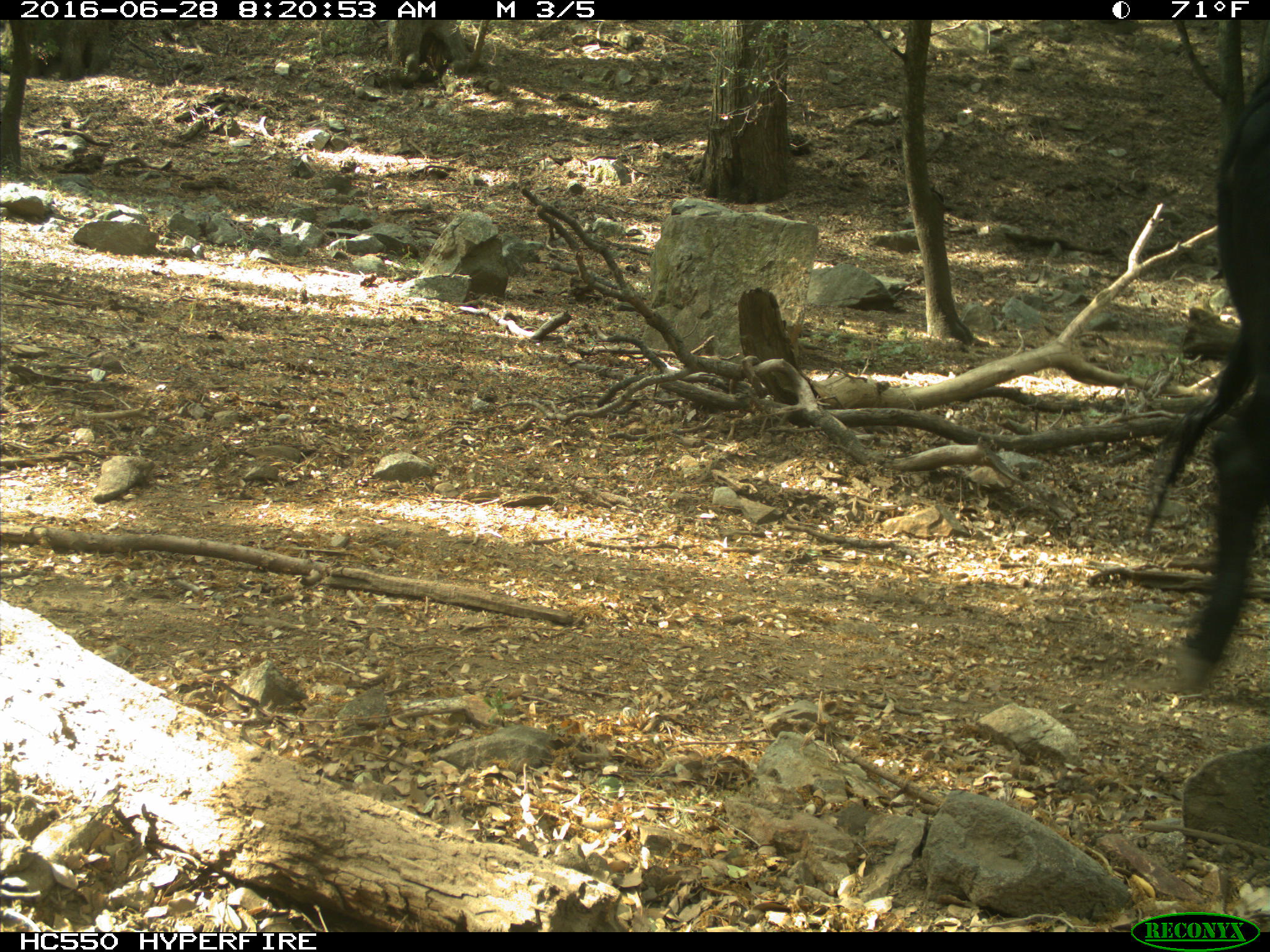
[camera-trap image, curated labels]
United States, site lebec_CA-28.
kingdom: Animalia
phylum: Chordata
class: Mammalia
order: Artiodactyla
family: Bovidae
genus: Bos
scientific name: Bos taurus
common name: domestic cow